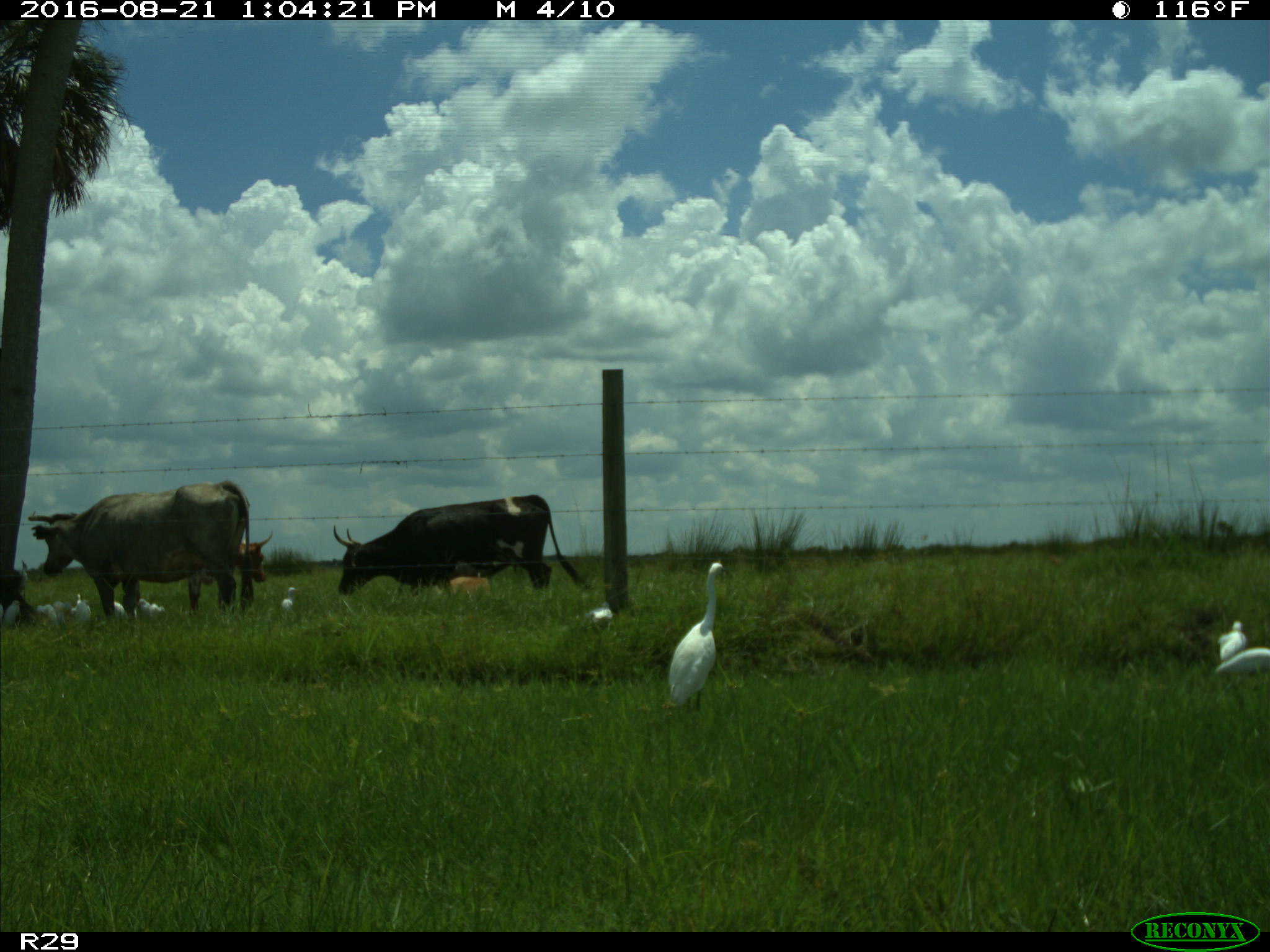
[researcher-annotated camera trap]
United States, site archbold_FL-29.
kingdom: Animalia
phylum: Chordata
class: Mammalia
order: Artiodactyla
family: Bovidae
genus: Bos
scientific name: Bos taurus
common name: domestic cow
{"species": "Bos taurus (domestic cow)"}